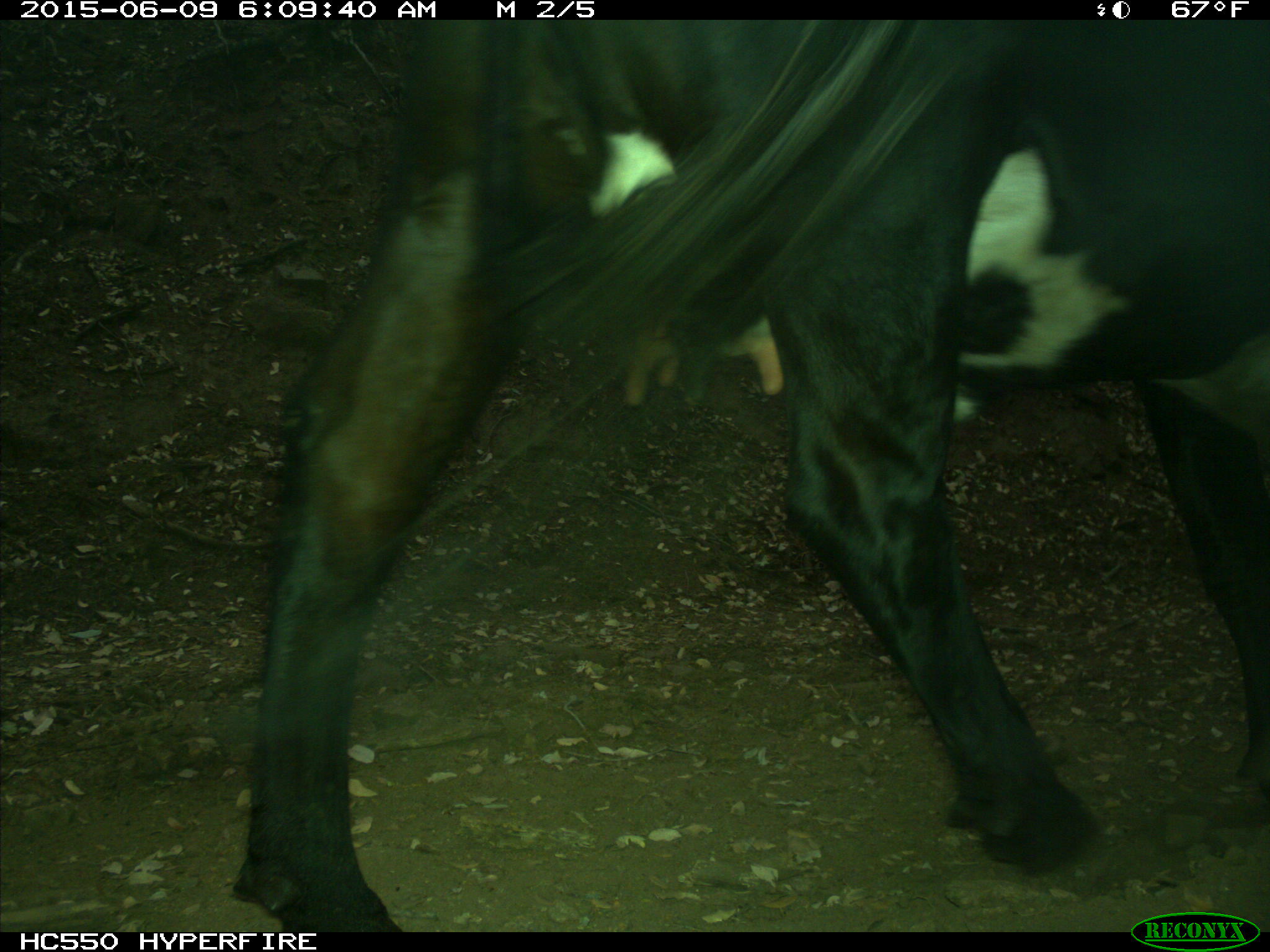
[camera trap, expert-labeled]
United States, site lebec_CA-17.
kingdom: Animalia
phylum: Chordata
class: Mammalia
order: Artiodactyla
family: Bovidae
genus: Bos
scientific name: Bos taurus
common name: domestic cow